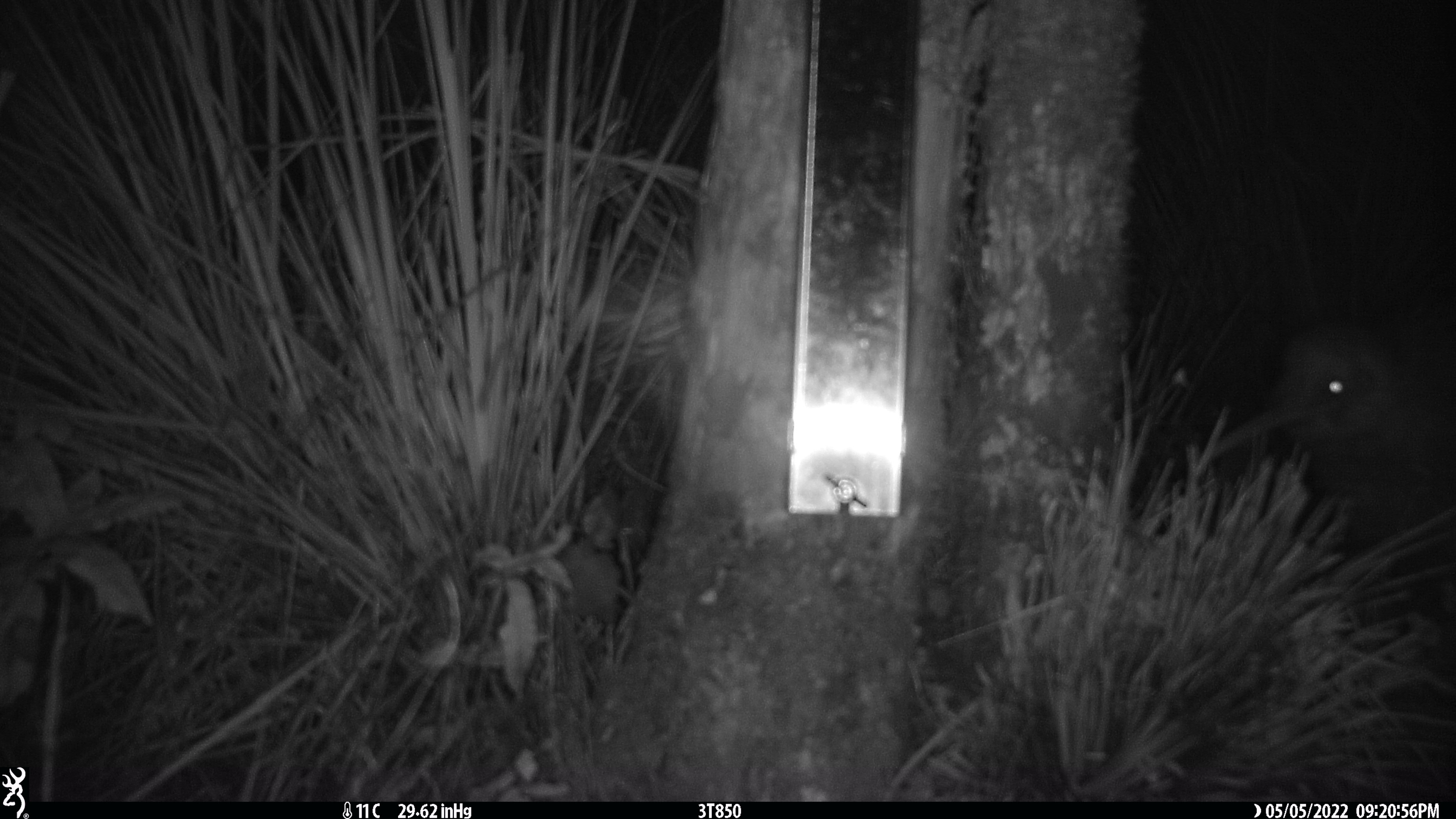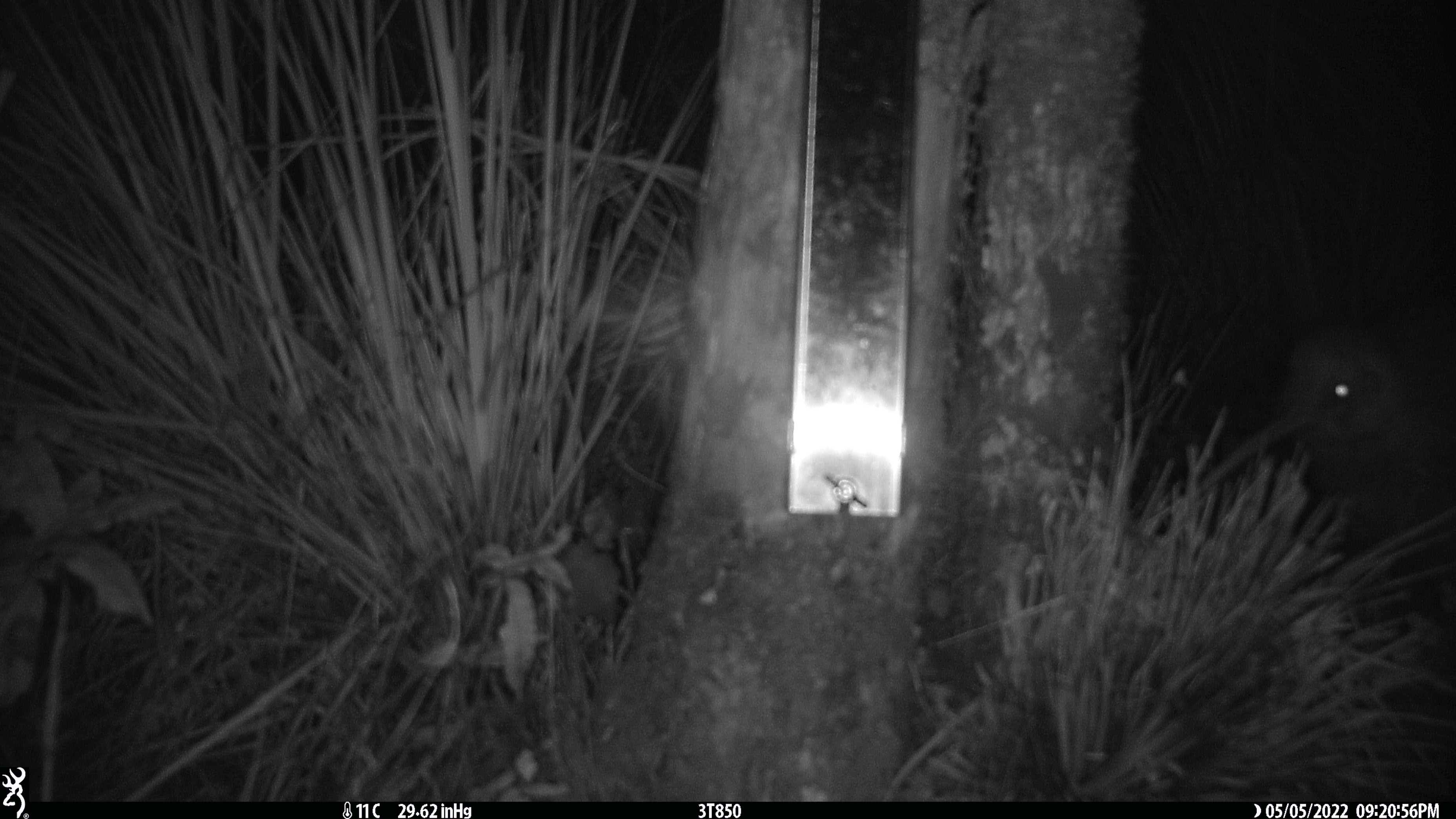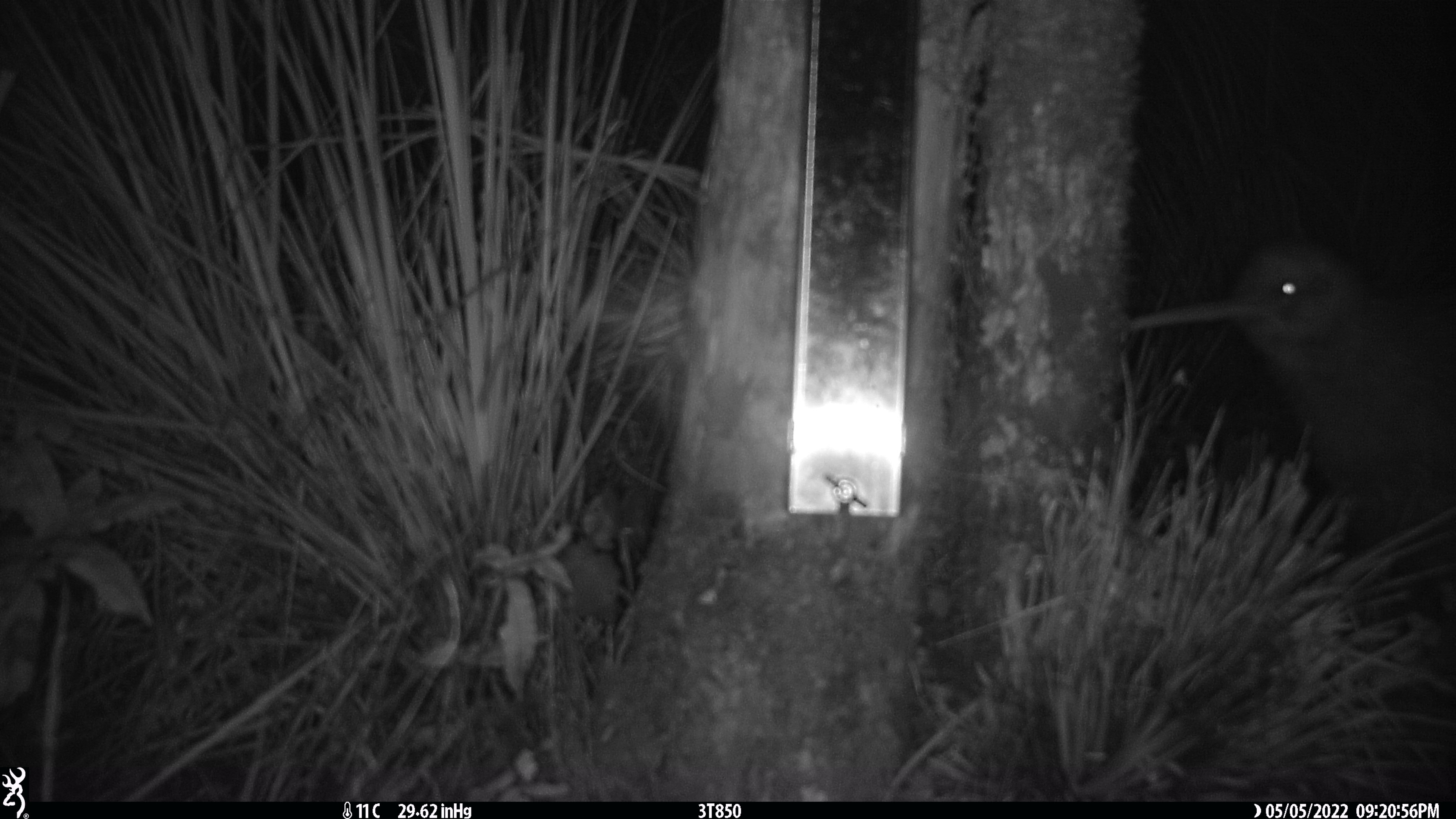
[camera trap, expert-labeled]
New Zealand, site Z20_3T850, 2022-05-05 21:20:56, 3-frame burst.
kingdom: Animalia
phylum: Chordata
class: Aves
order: Apterygiformes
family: Apterygidae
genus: Apteryx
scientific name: Apteryx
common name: kiwi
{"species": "kiwi (Apteryx)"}